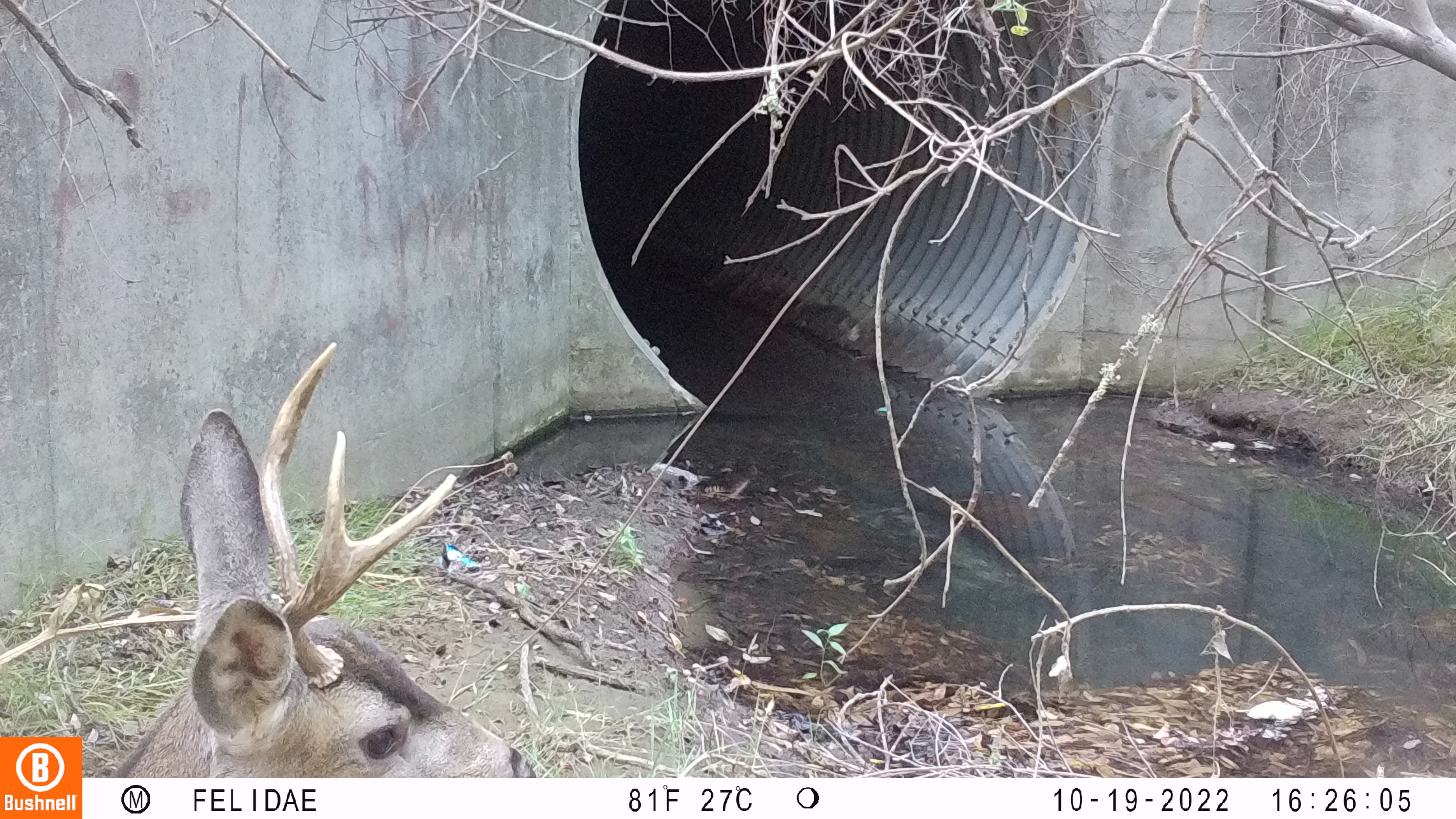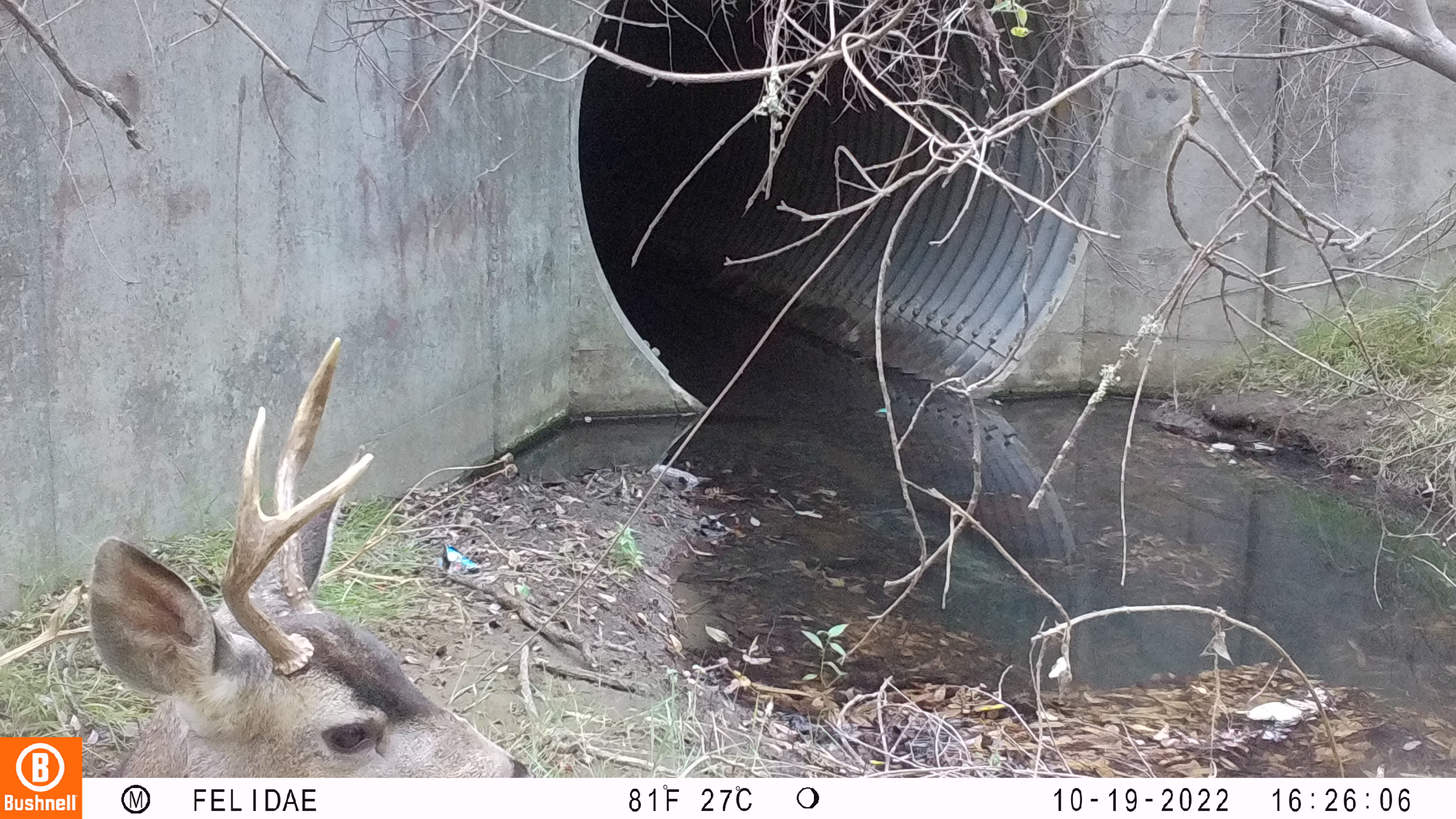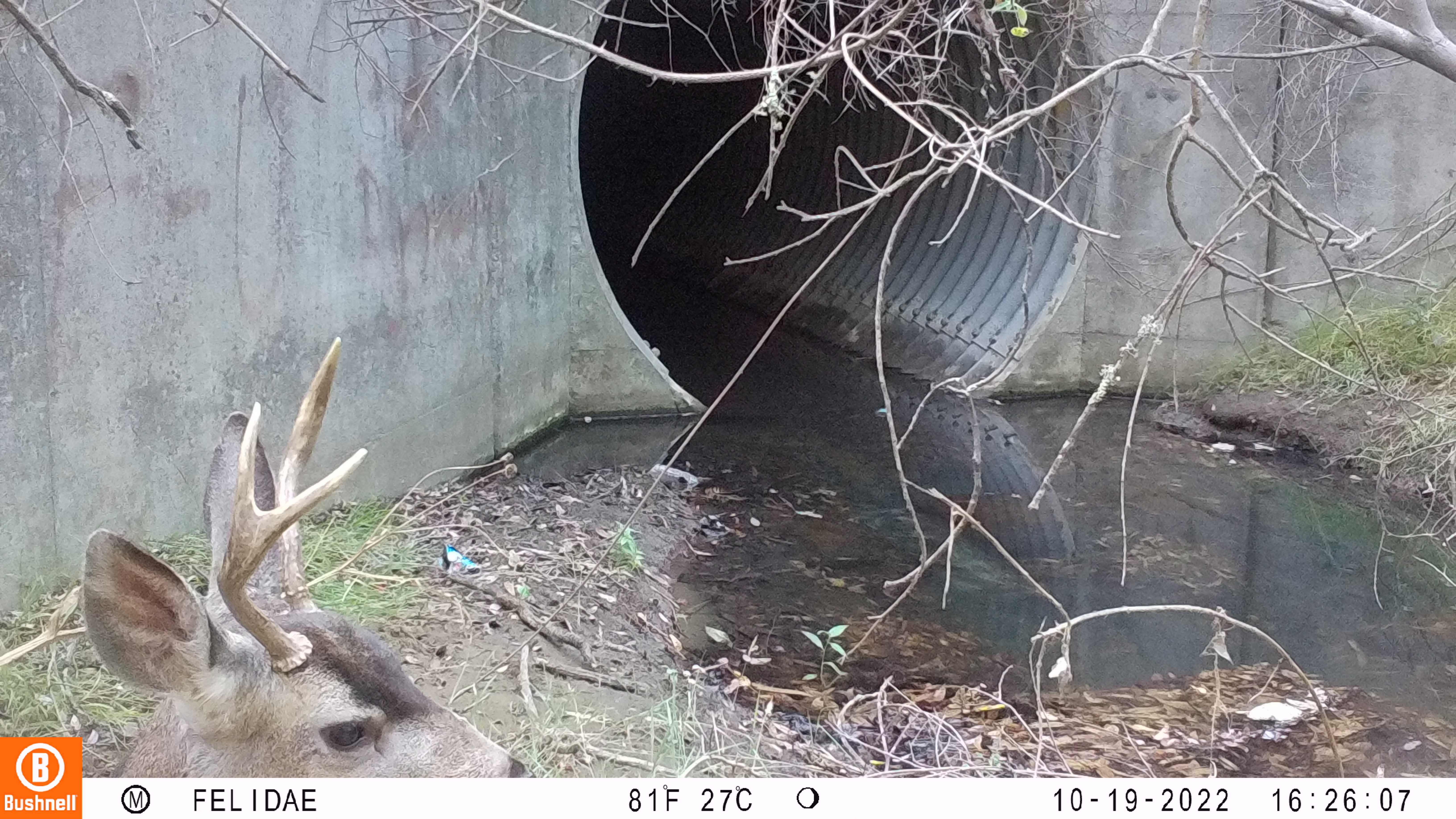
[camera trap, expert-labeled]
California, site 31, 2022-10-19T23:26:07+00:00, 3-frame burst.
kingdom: Animalia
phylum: Chordata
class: Mammalia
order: Artiodactyla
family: Cervidae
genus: Odocoileus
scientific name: Odocoileus hemionus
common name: mule deer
Mule deer (Odocoileus hemionus).